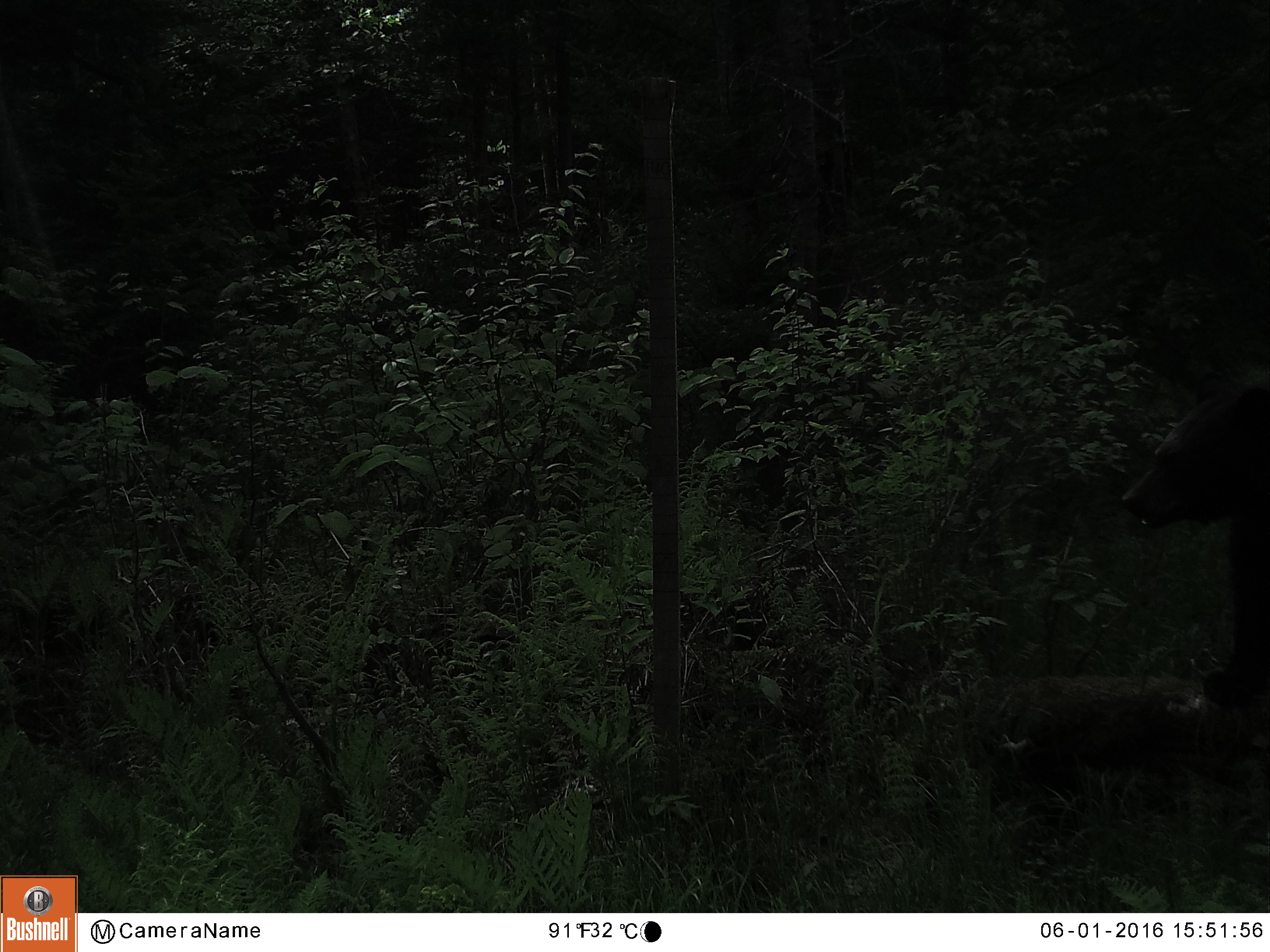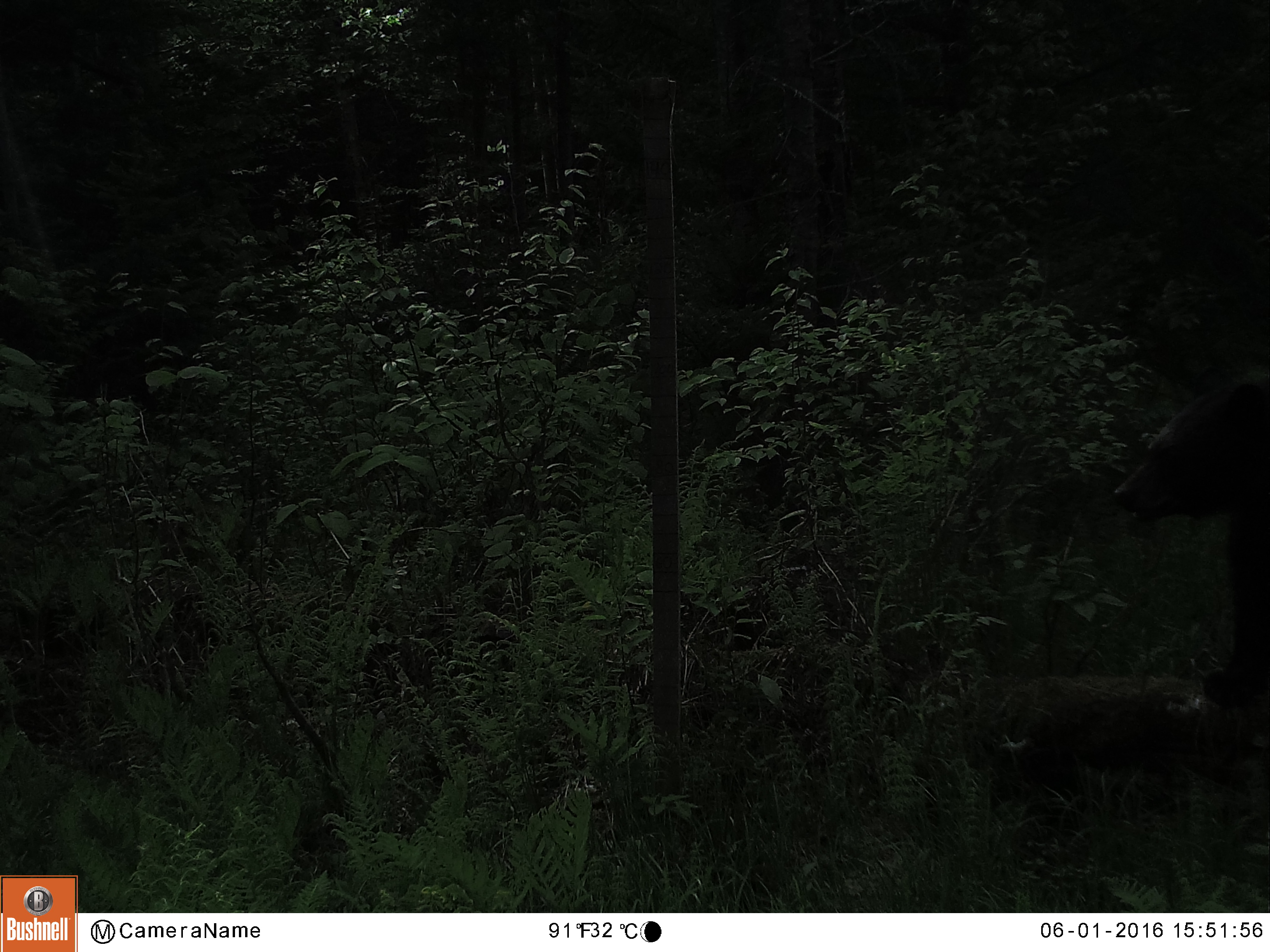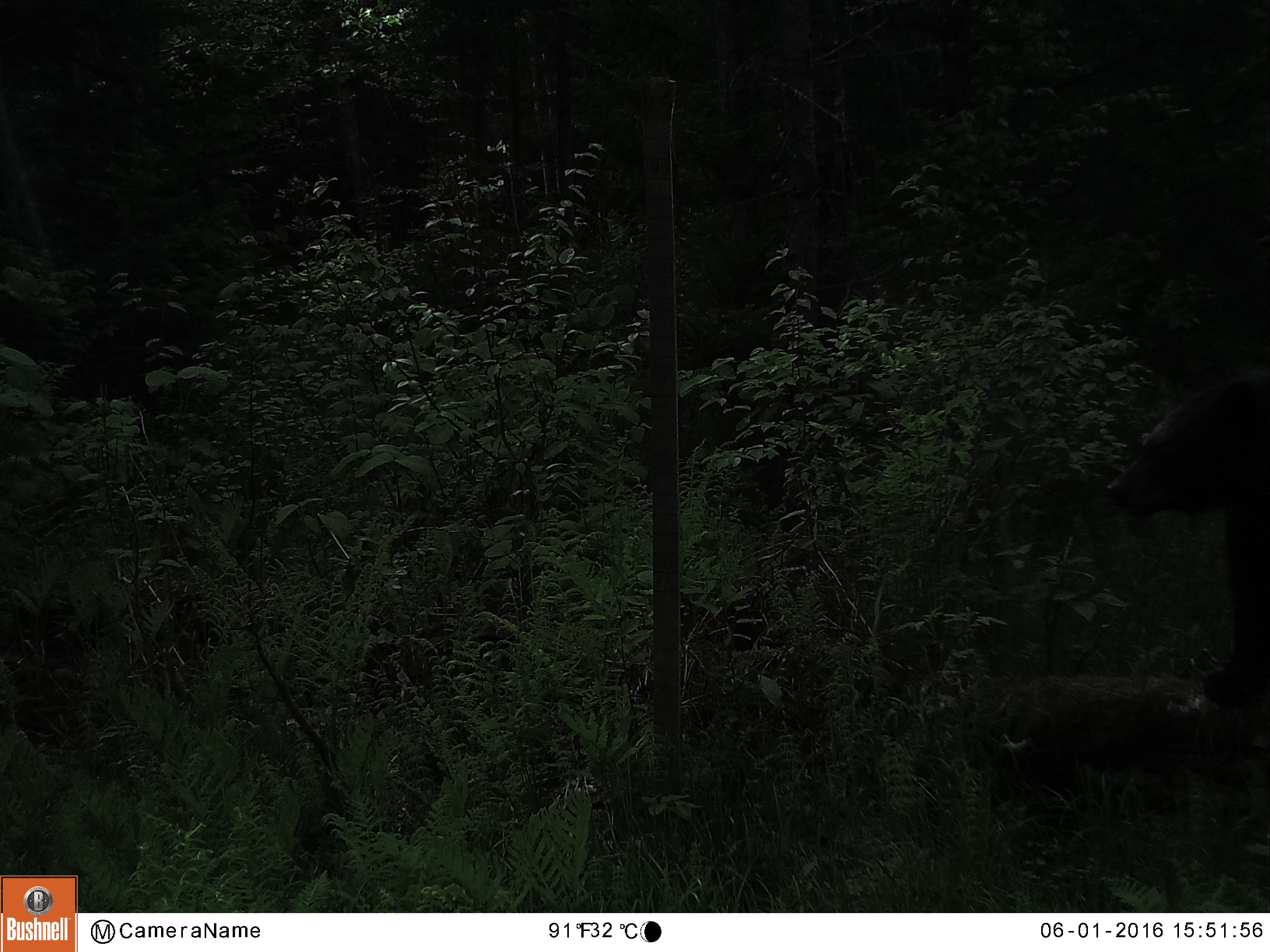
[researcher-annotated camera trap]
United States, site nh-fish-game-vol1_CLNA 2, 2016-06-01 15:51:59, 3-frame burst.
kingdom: Animalia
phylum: Chordata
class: Mammalia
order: Carnivora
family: Ursidae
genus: Ursus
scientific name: Ursus americanus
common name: black bear